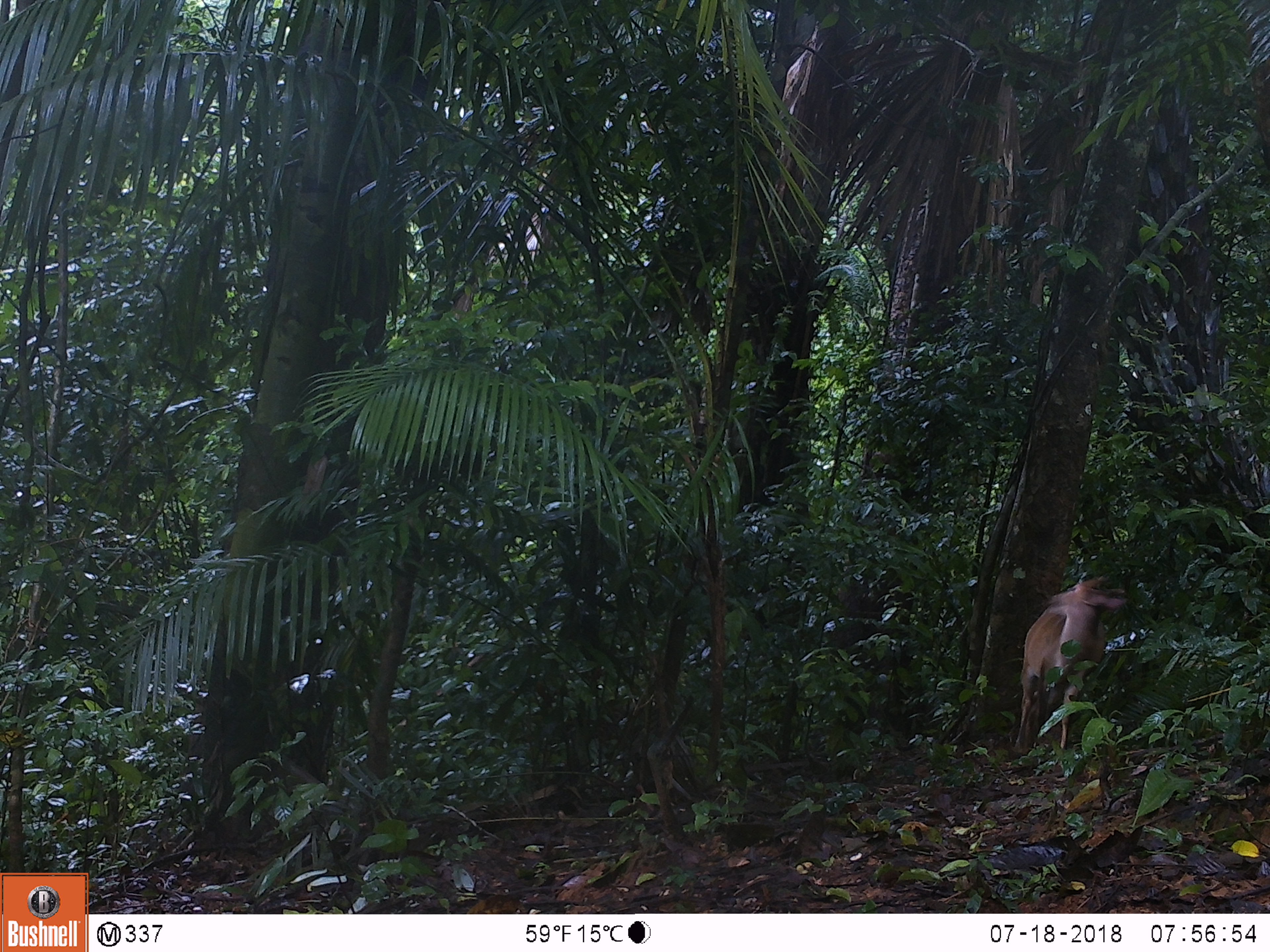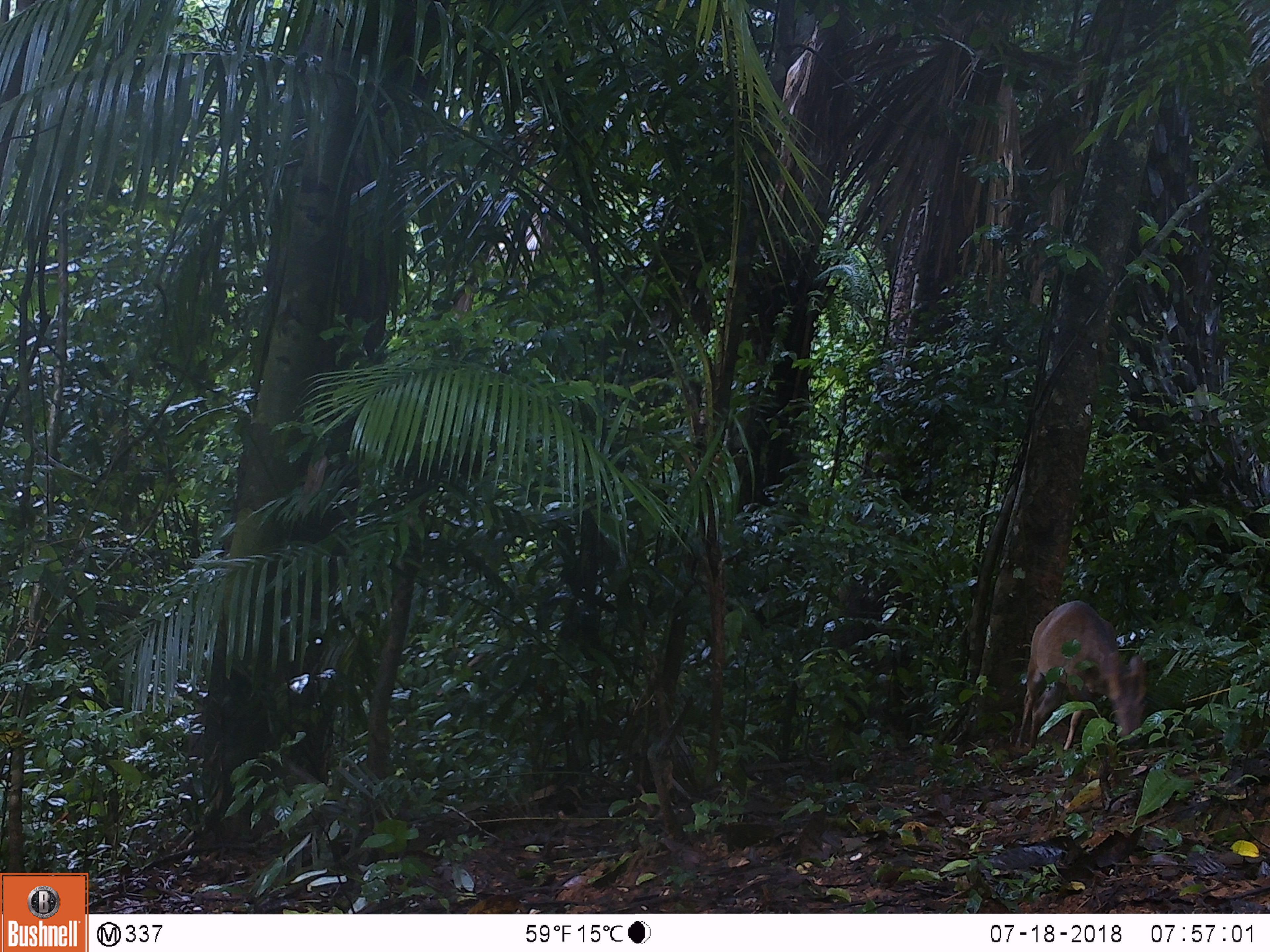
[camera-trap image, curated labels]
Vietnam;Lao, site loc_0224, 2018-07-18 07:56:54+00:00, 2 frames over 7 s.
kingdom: Animalia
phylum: Chordata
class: Mammalia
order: Artiodactyla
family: Cervidae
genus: Muntiacus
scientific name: Muntiacus vuquangensis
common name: large-antlered muntjac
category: large antlered muntjac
Large antlered muntjac (large-antlered muntjac) (Muntiacus vuquangensis). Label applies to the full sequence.